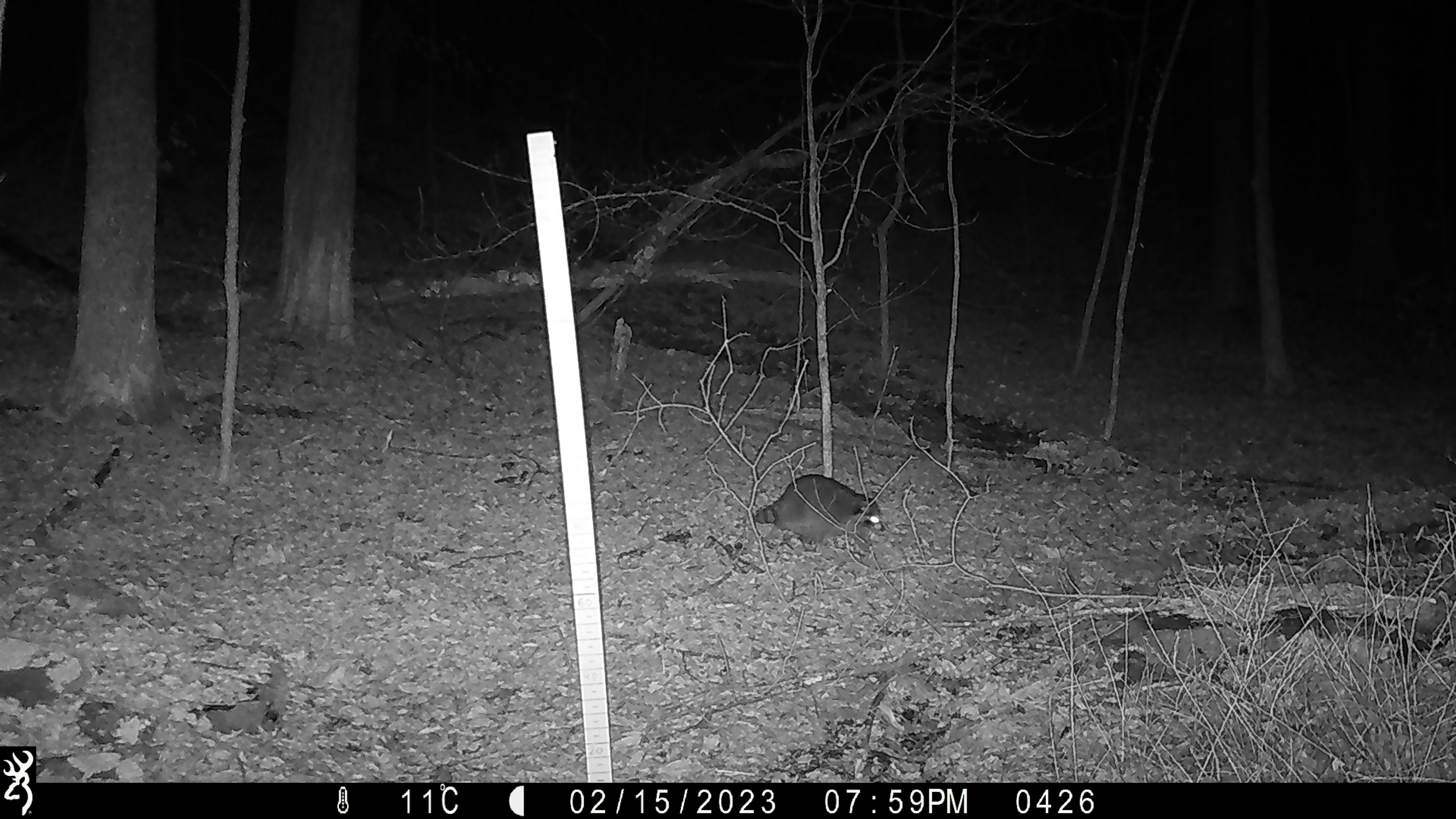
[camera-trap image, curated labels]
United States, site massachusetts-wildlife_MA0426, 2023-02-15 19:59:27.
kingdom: Animalia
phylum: Chordata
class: Mammalia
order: Carnivora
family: Procyonidae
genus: Procyon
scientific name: Procyon lotor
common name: raccoon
Raccoon (Procyon lotor).